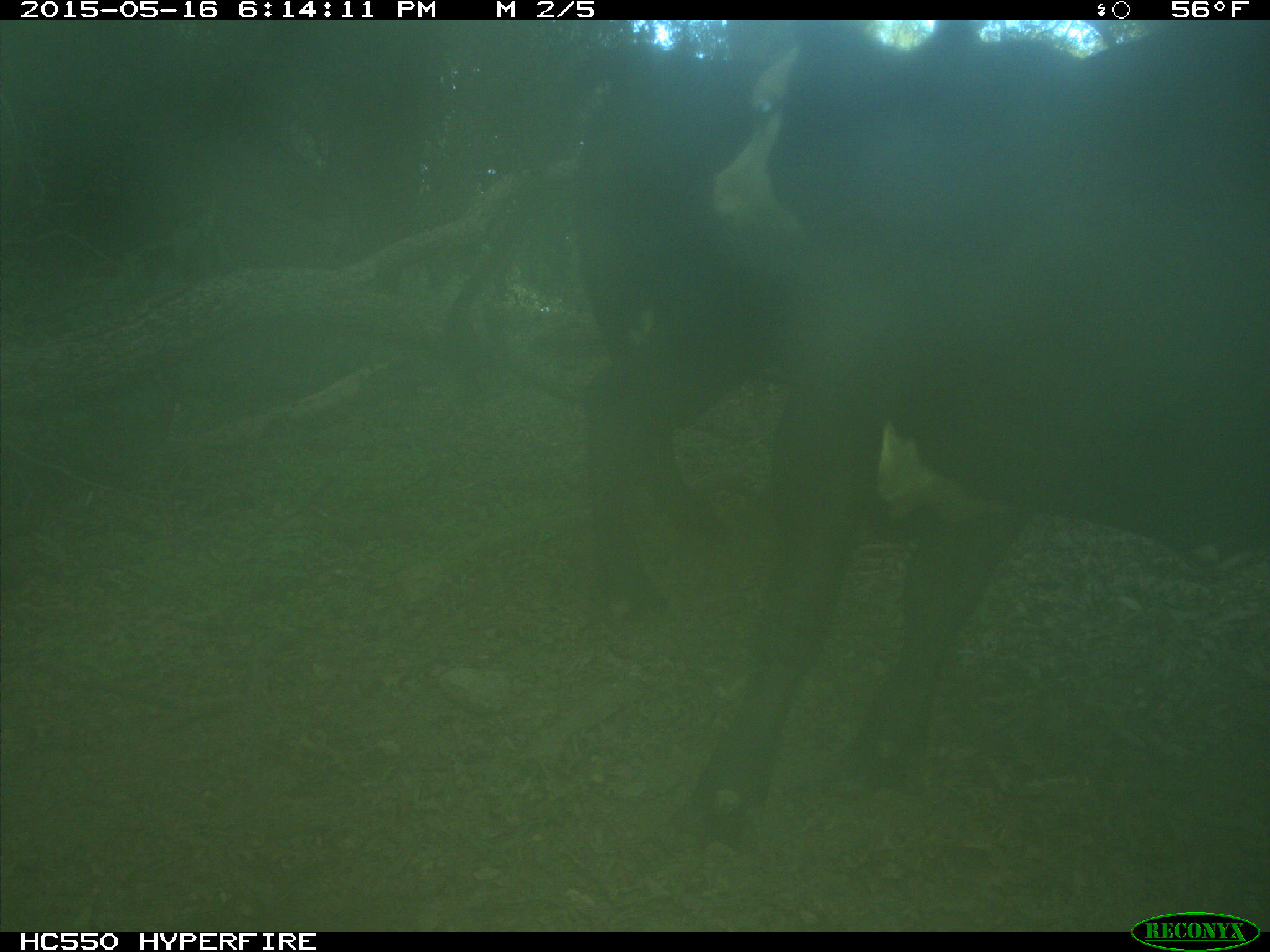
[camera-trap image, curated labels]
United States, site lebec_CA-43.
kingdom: Animalia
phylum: Chordata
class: Mammalia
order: Artiodactyla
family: Bovidae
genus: Bos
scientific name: Bos taurus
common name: domestic cow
Bos taurus (domestic cow).